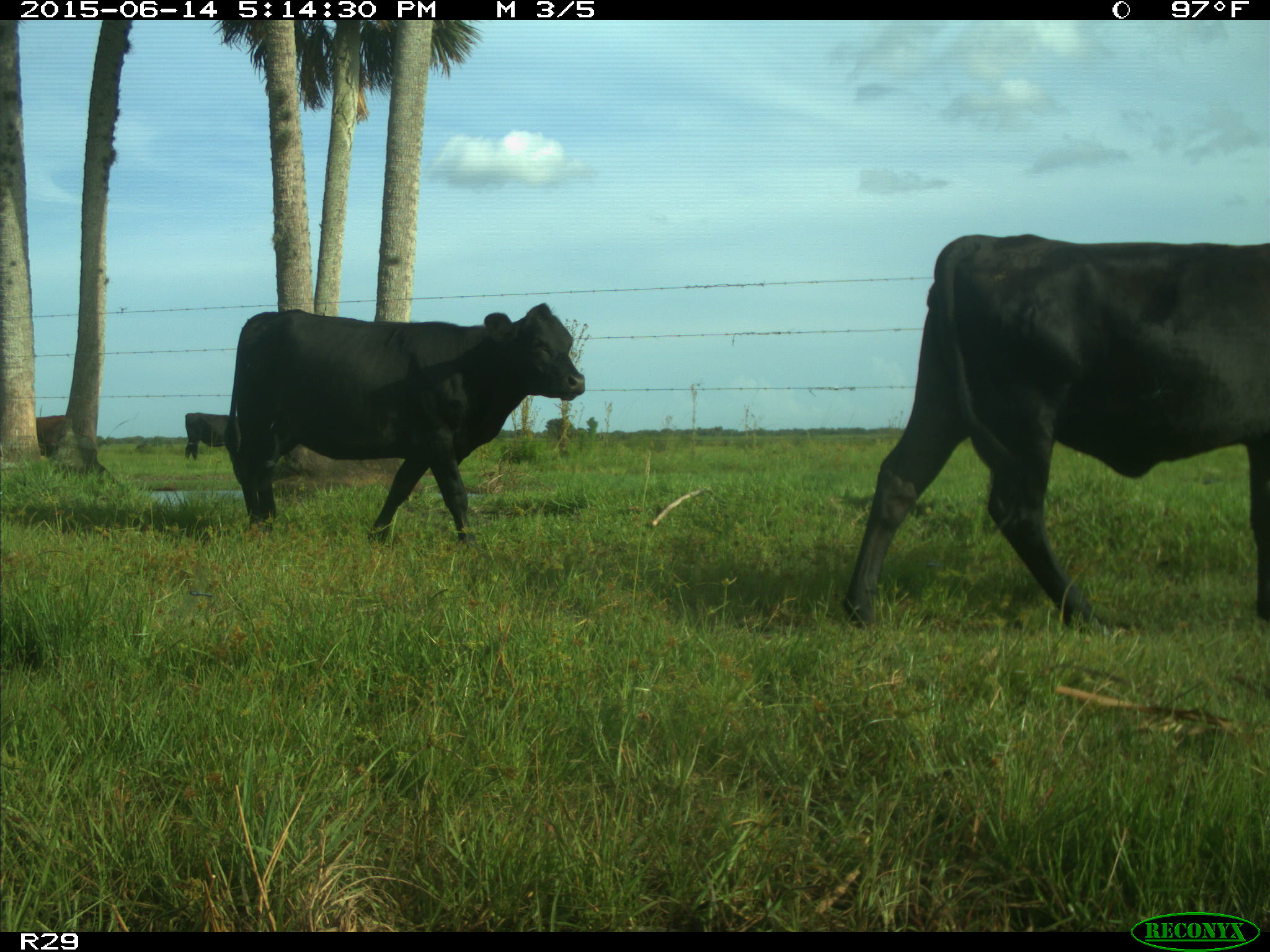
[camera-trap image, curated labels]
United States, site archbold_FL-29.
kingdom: Animalia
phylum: Chordata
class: Mammalia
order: Artiodactyla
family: Bovidae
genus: Bos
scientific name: Bos taurus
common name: domestic cow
Bos taurus (domestic cow).